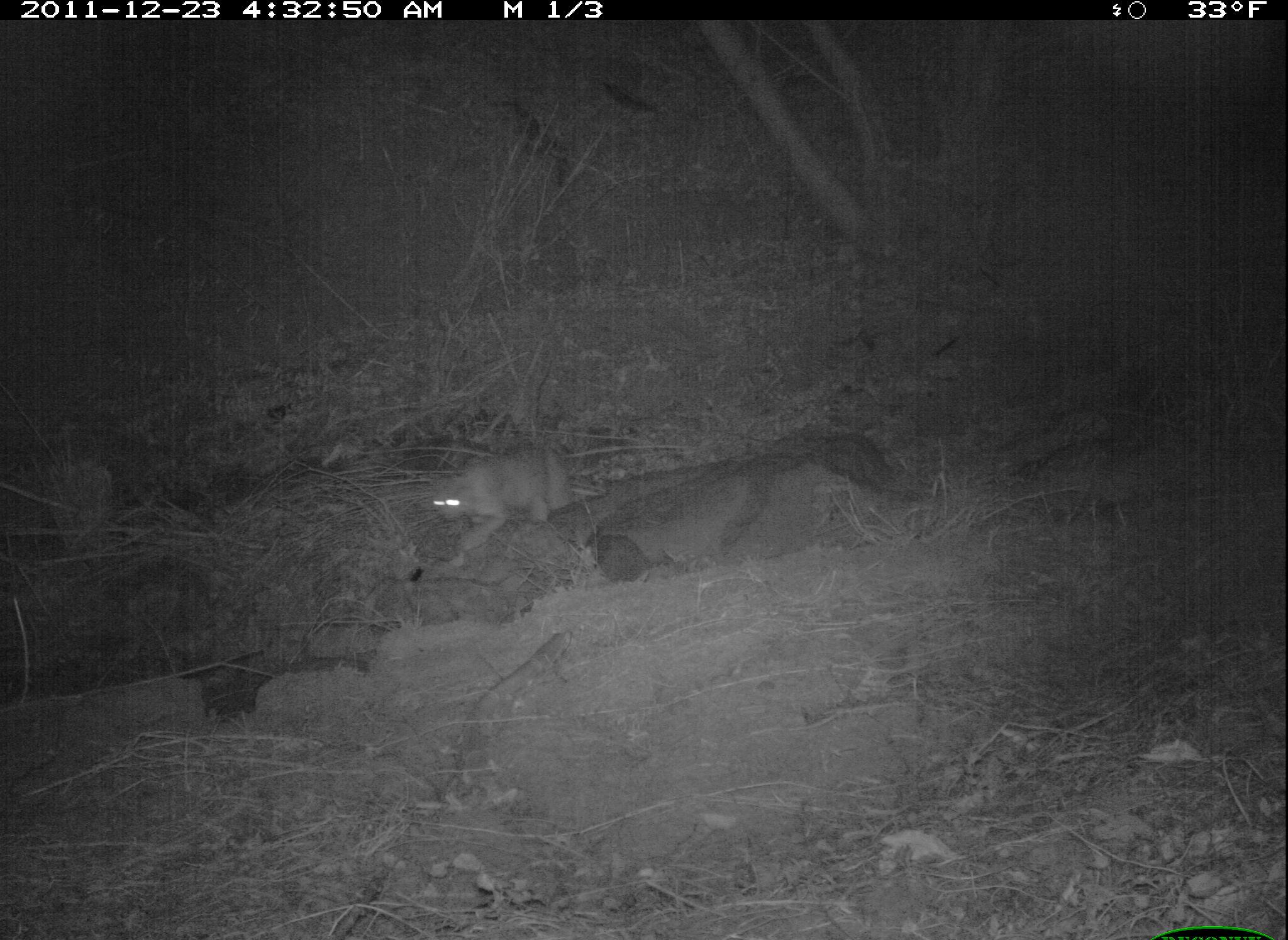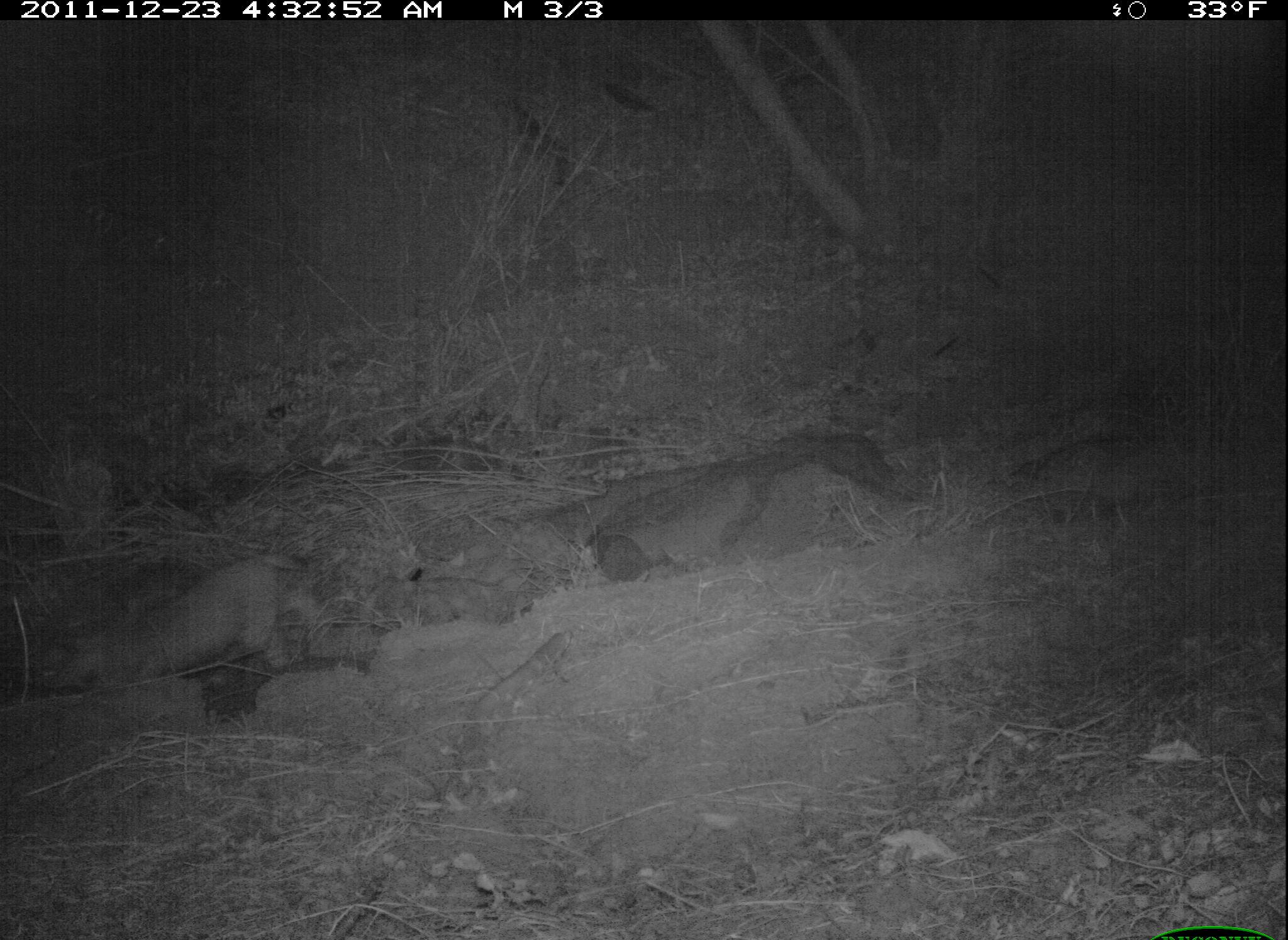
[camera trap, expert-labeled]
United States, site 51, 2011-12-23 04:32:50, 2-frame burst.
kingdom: Animalia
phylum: Chordata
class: Mammalia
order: Carnivora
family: Felidae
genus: Lynx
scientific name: Lynx rufus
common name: bobcat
Bobcat (Lynx rufus).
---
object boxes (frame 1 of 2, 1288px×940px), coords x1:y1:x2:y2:
bobcat: 417:446:591:567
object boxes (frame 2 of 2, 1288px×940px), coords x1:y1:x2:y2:
bobcat: 24:523:340:723